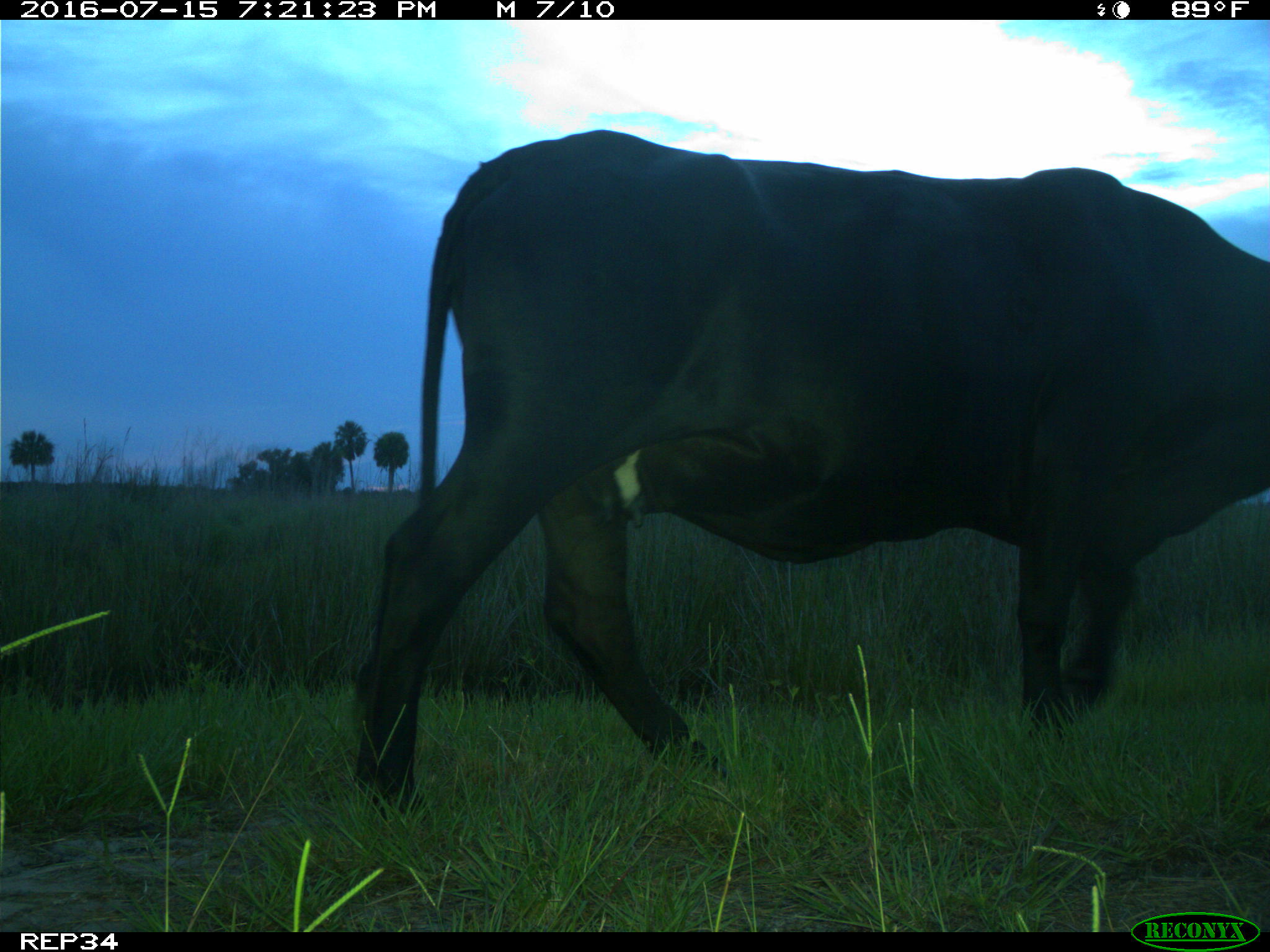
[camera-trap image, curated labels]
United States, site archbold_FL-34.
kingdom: Animalia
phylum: Chordata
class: Mammalia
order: Artiodactyla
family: Bovidae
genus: Bos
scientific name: Bos taurus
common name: domestic cow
Bos taurus (domestic cow).